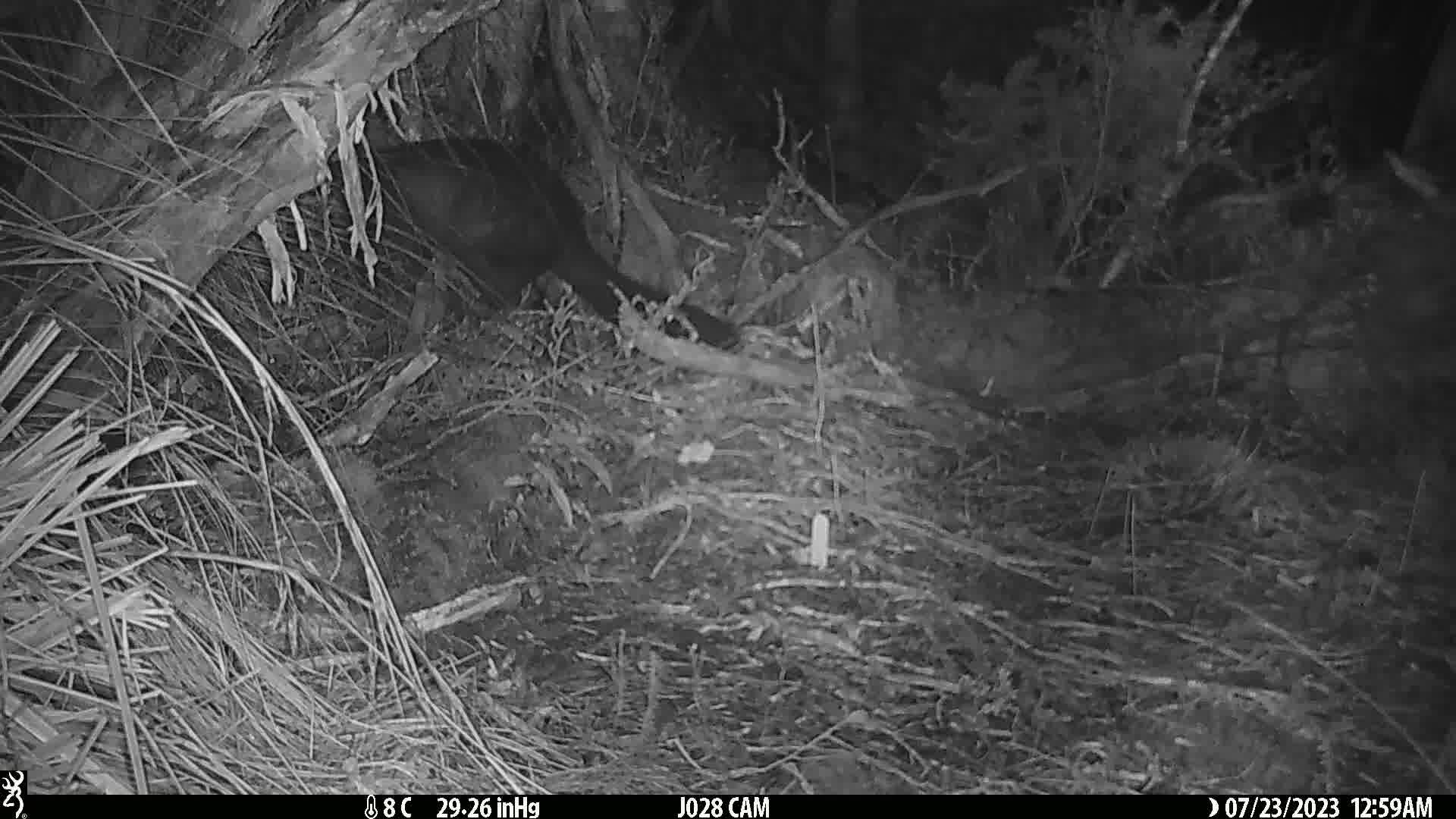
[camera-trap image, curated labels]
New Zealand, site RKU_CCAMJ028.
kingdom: Animalia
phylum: Chordata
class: Mammalia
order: Diprotodontia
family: Phalangeridae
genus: Trichosurus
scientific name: Trichosurus vulpecula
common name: common brushtail possum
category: possum